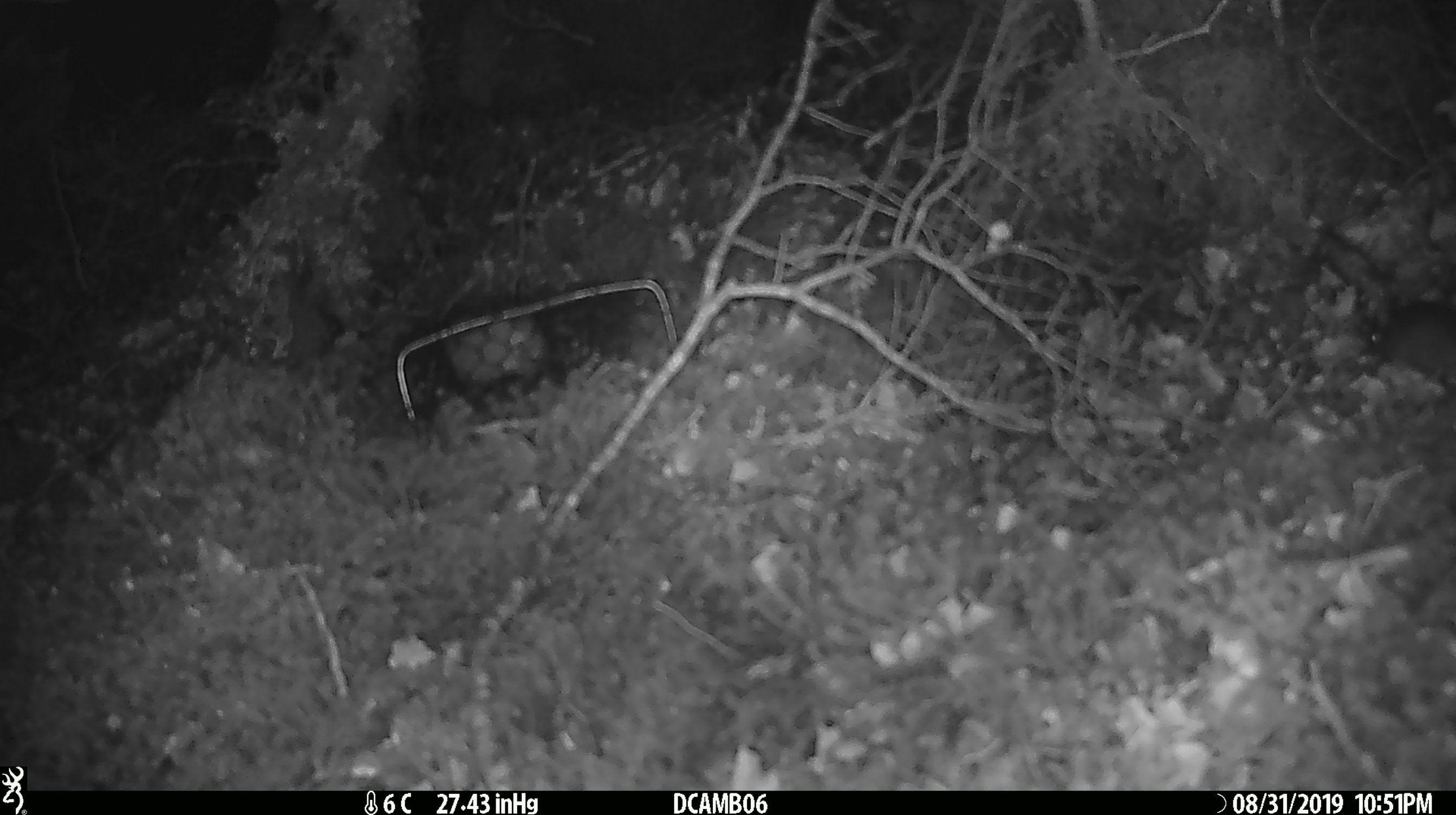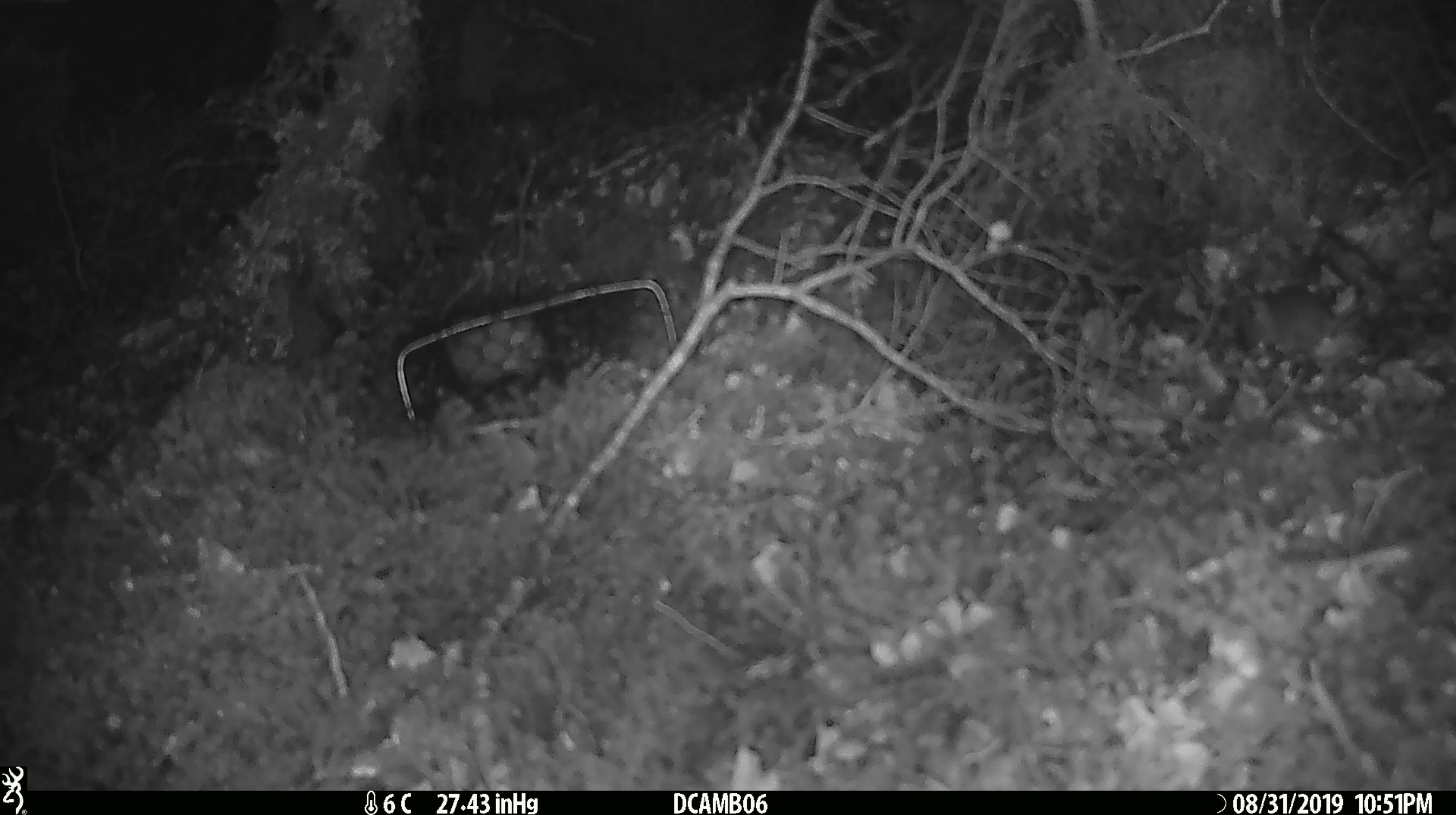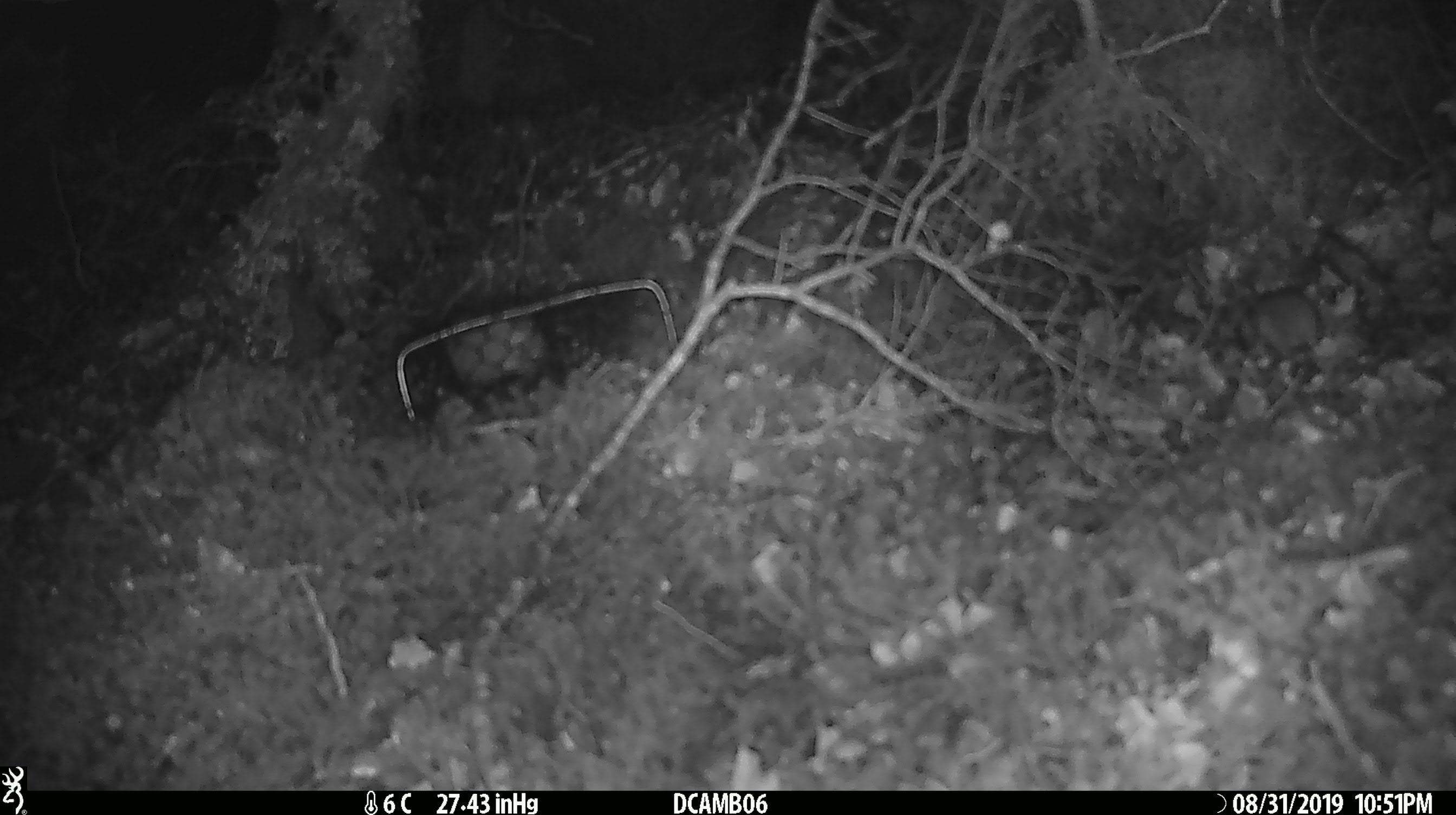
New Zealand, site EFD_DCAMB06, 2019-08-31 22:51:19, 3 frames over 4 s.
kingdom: Animalia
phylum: Chordata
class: Mammalia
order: Rodentia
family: Muridae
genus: Mus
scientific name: Mus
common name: mouse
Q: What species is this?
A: Mouse (Mus).